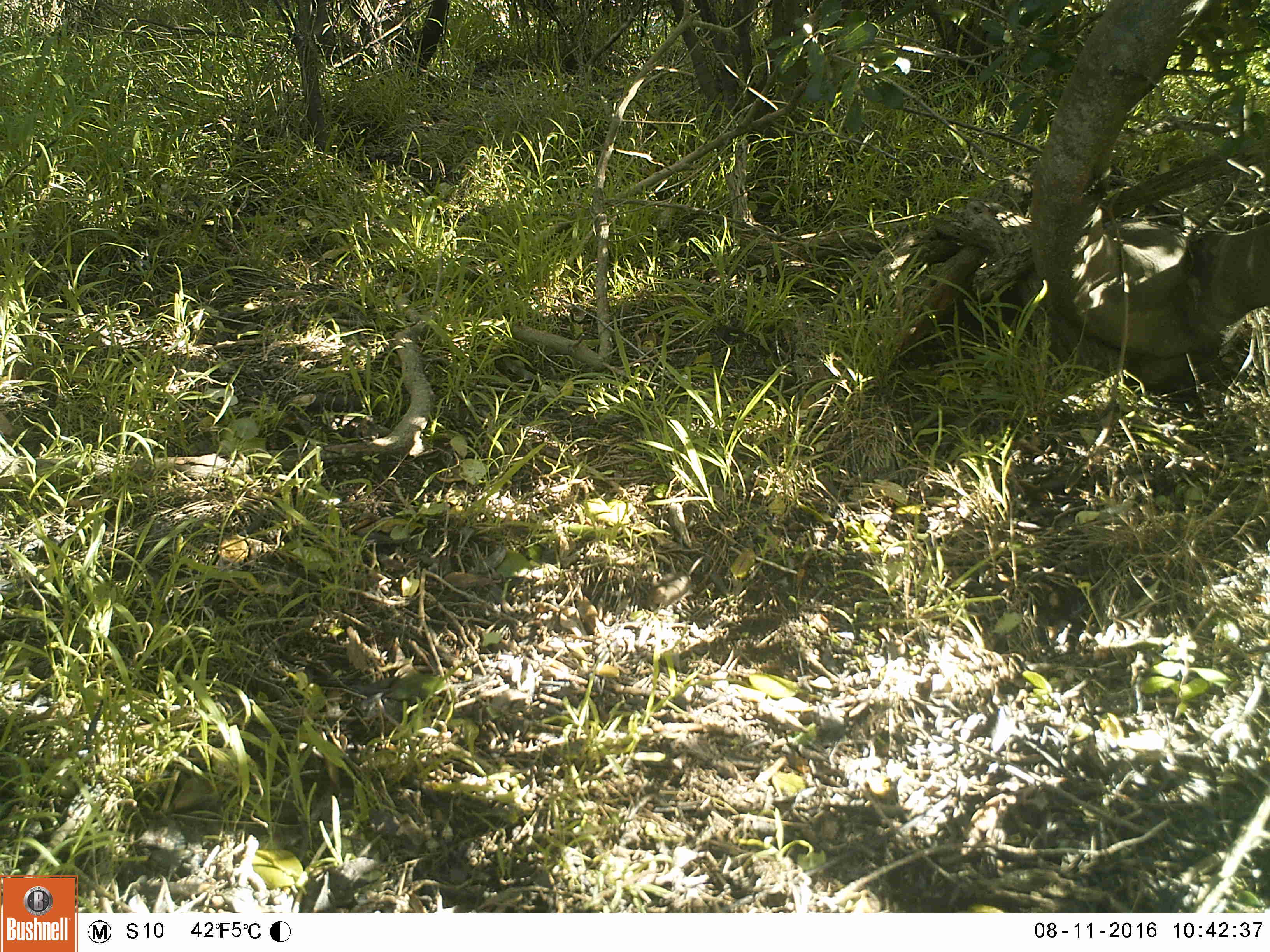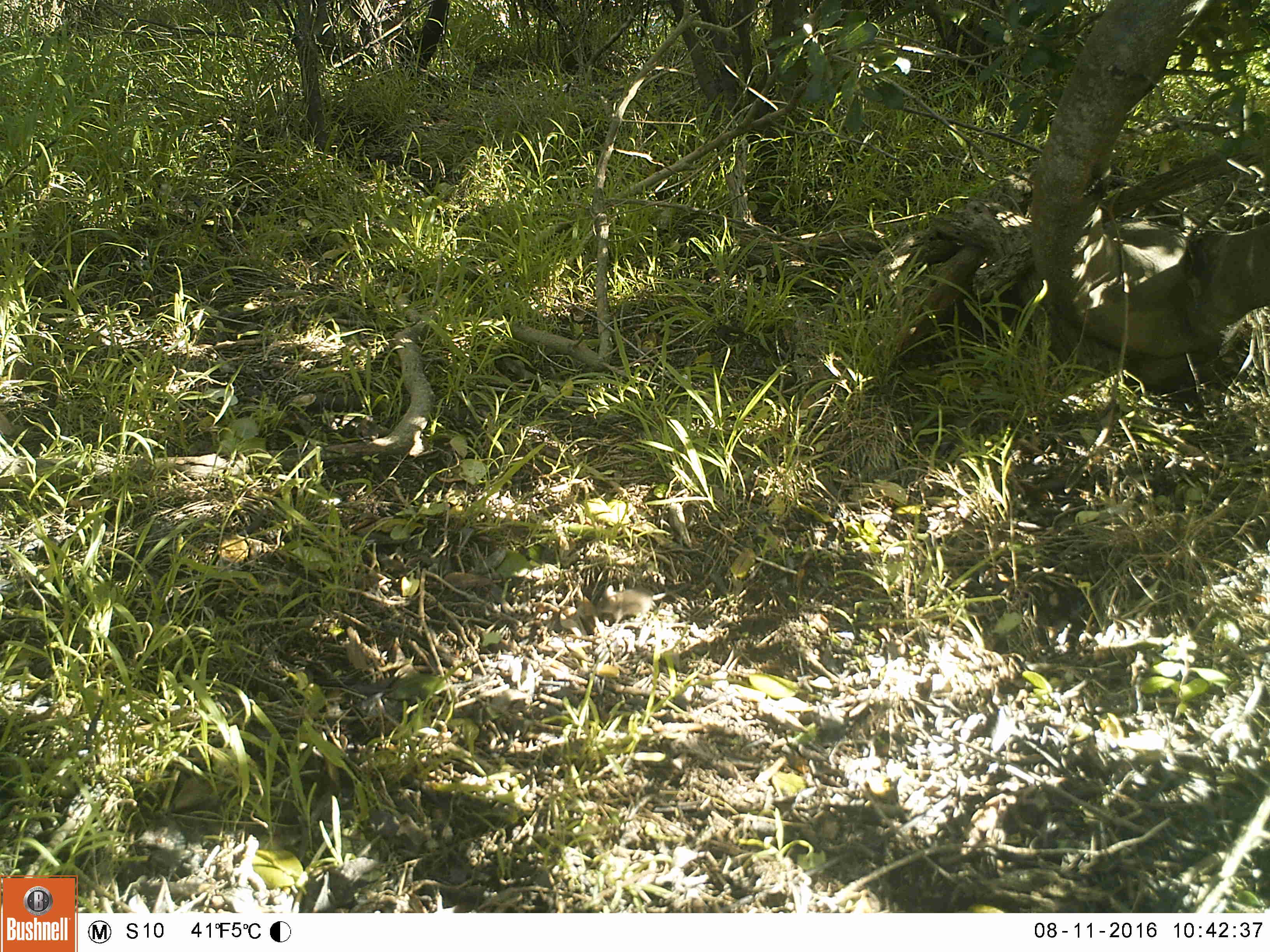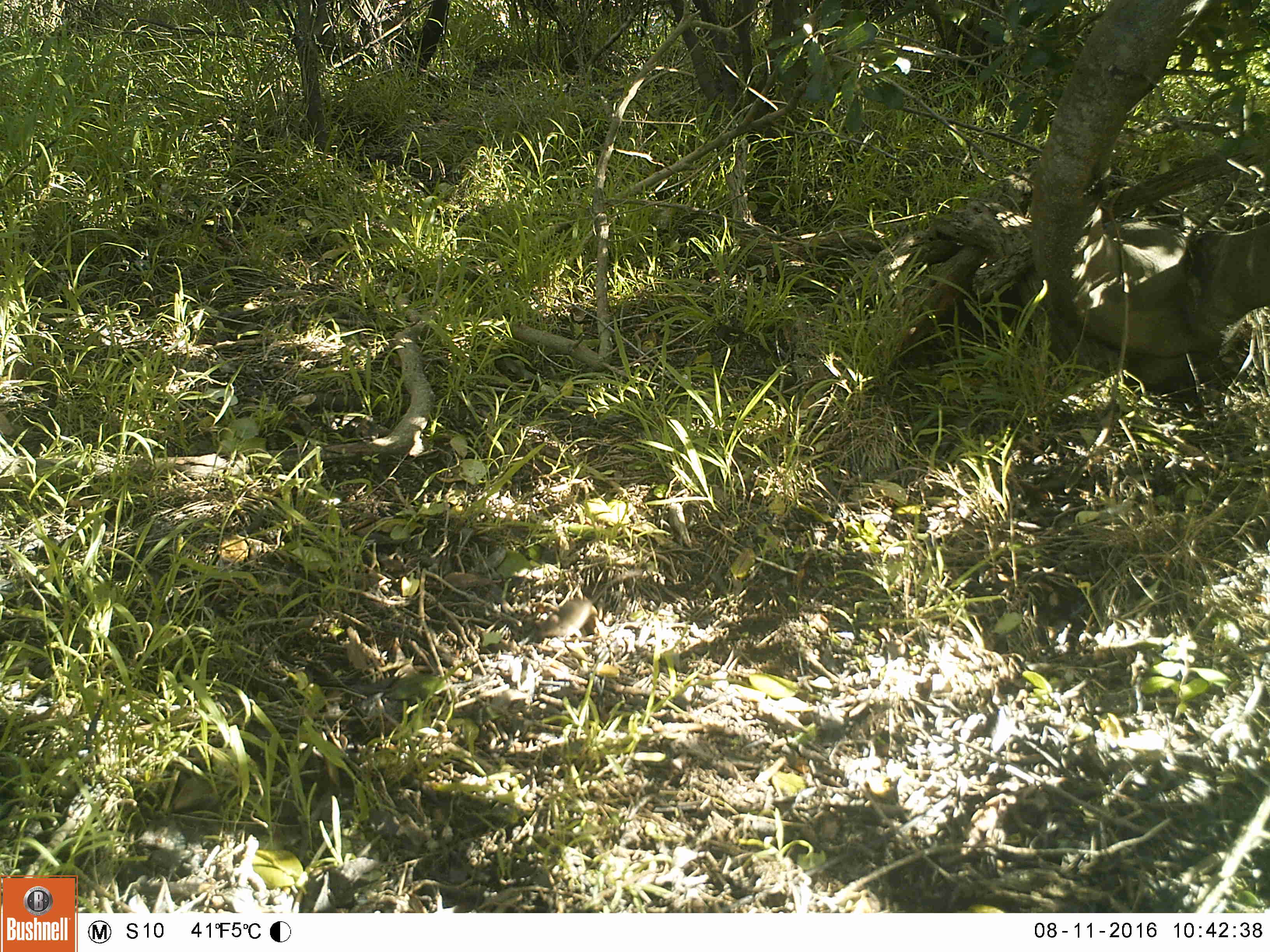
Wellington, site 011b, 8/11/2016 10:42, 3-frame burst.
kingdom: Animalia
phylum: Chordata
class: Mammalia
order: Rodentia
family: Muridae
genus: Mus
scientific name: Mus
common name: mouse